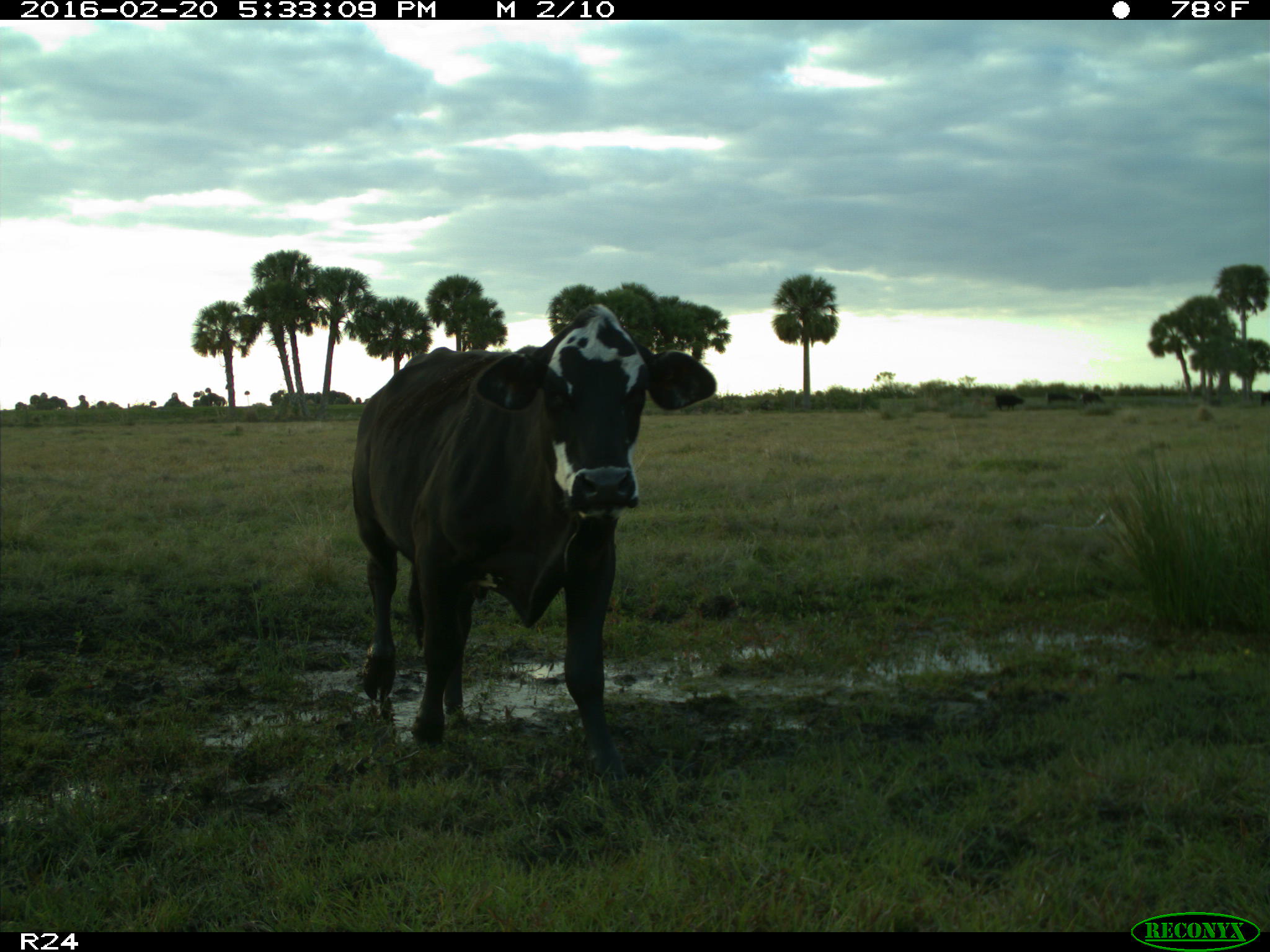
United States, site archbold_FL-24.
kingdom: Animalia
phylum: Chordata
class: Mammalia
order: Artiodactyla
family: Bovidae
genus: Bos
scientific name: Bos taurus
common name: domestic cow